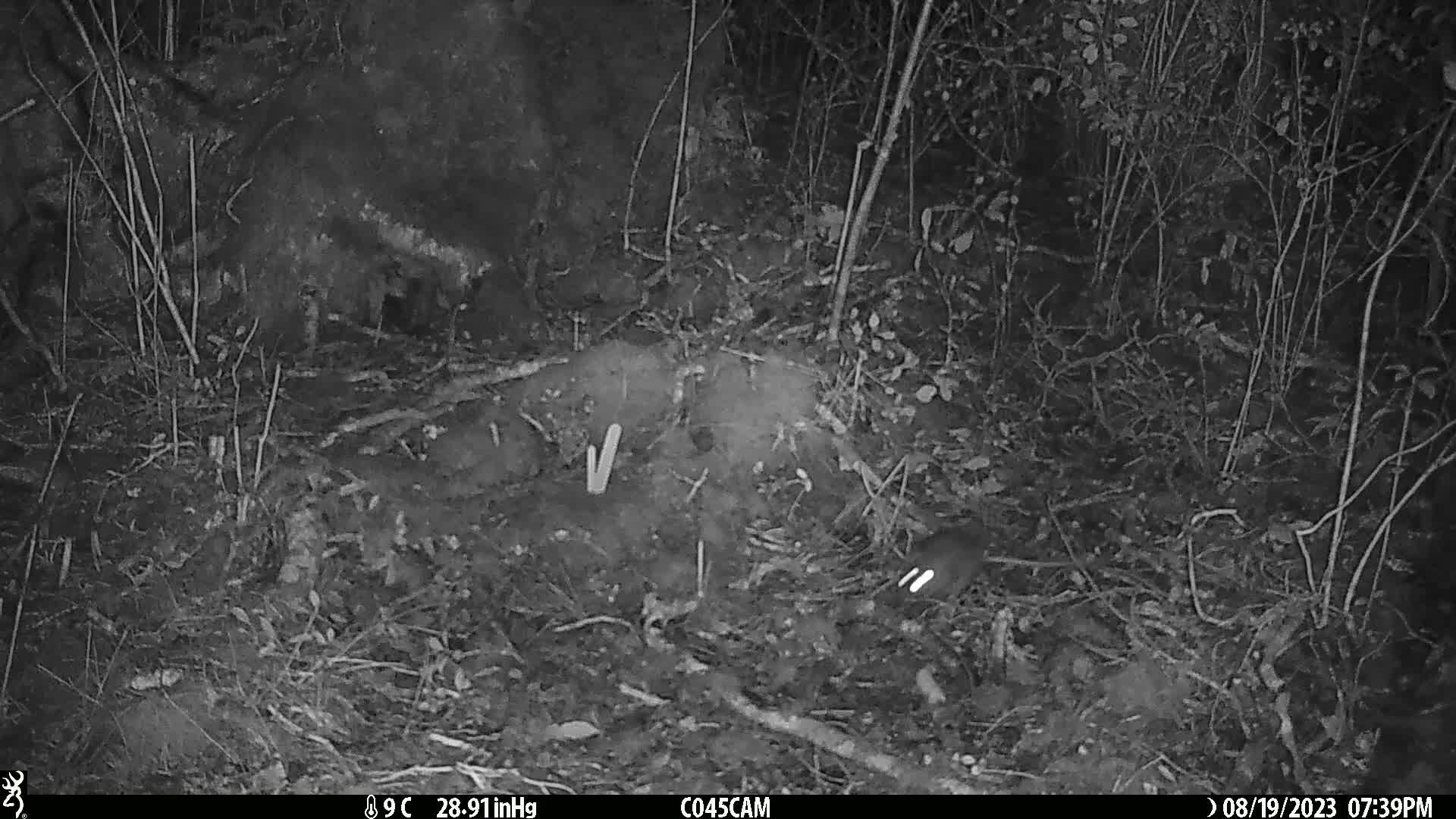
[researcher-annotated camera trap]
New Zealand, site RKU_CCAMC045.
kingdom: Animalia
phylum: Chordata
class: Mammalia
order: Rodentia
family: Muridae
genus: Rattus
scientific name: Rattus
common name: rat